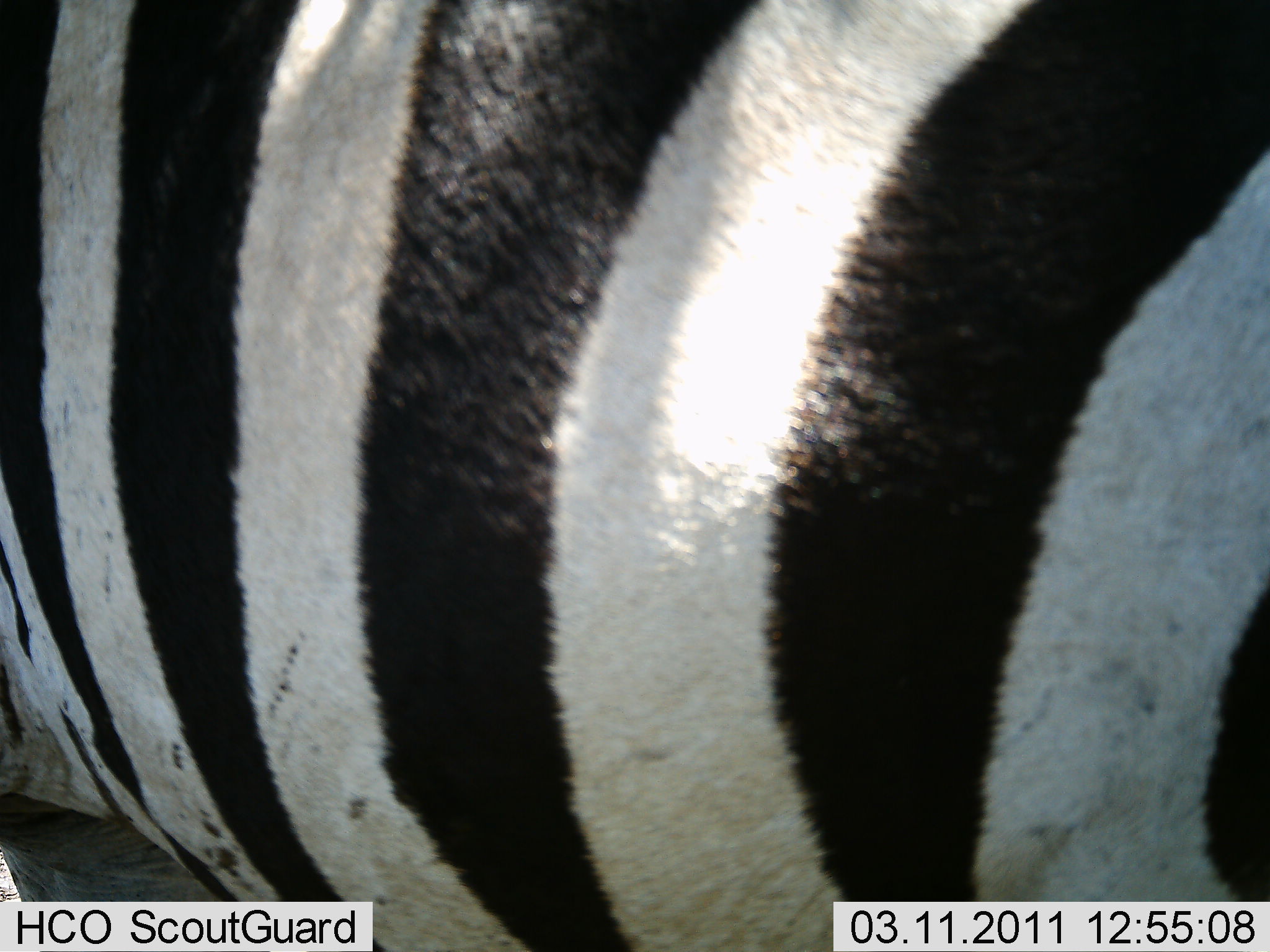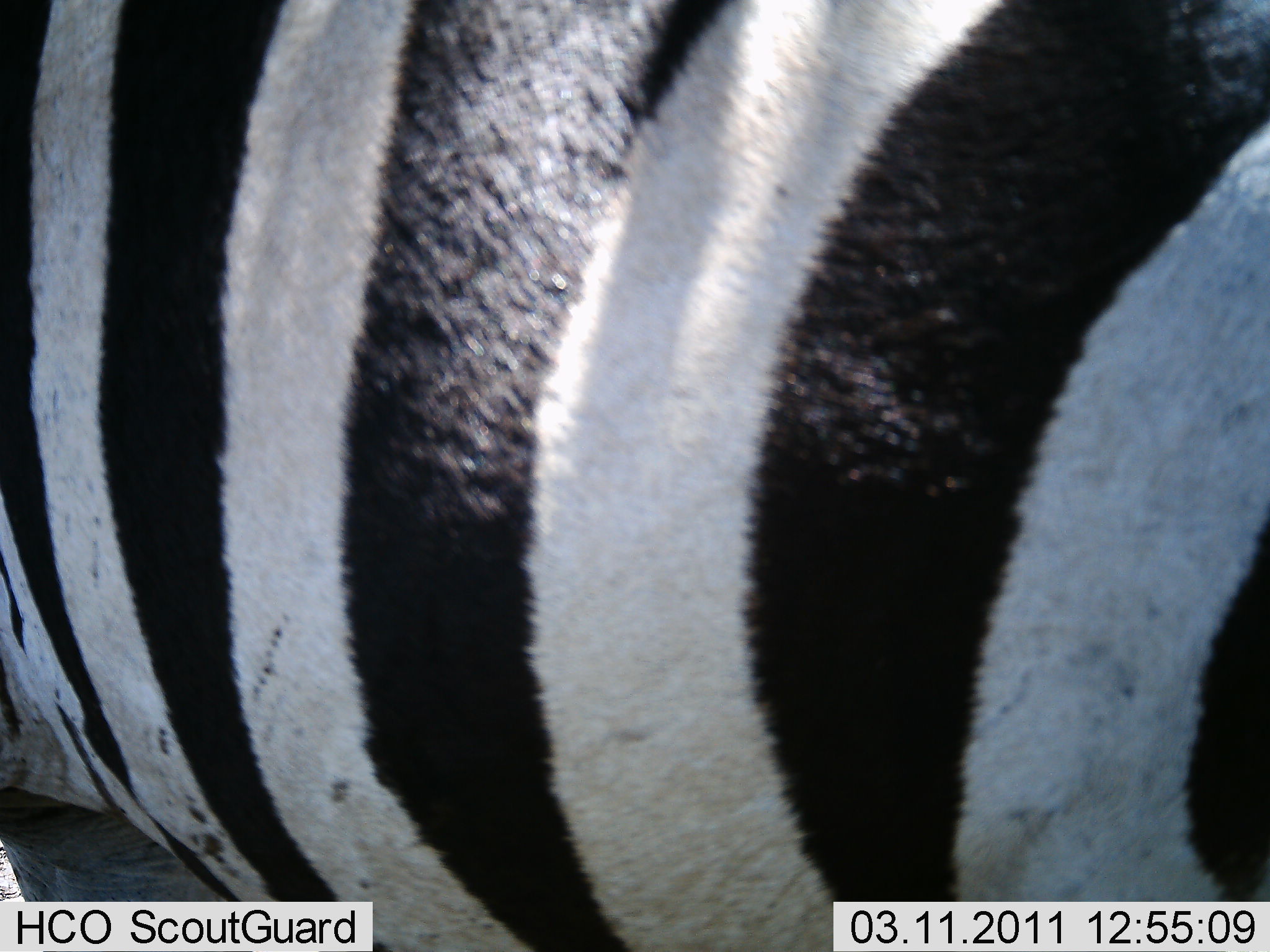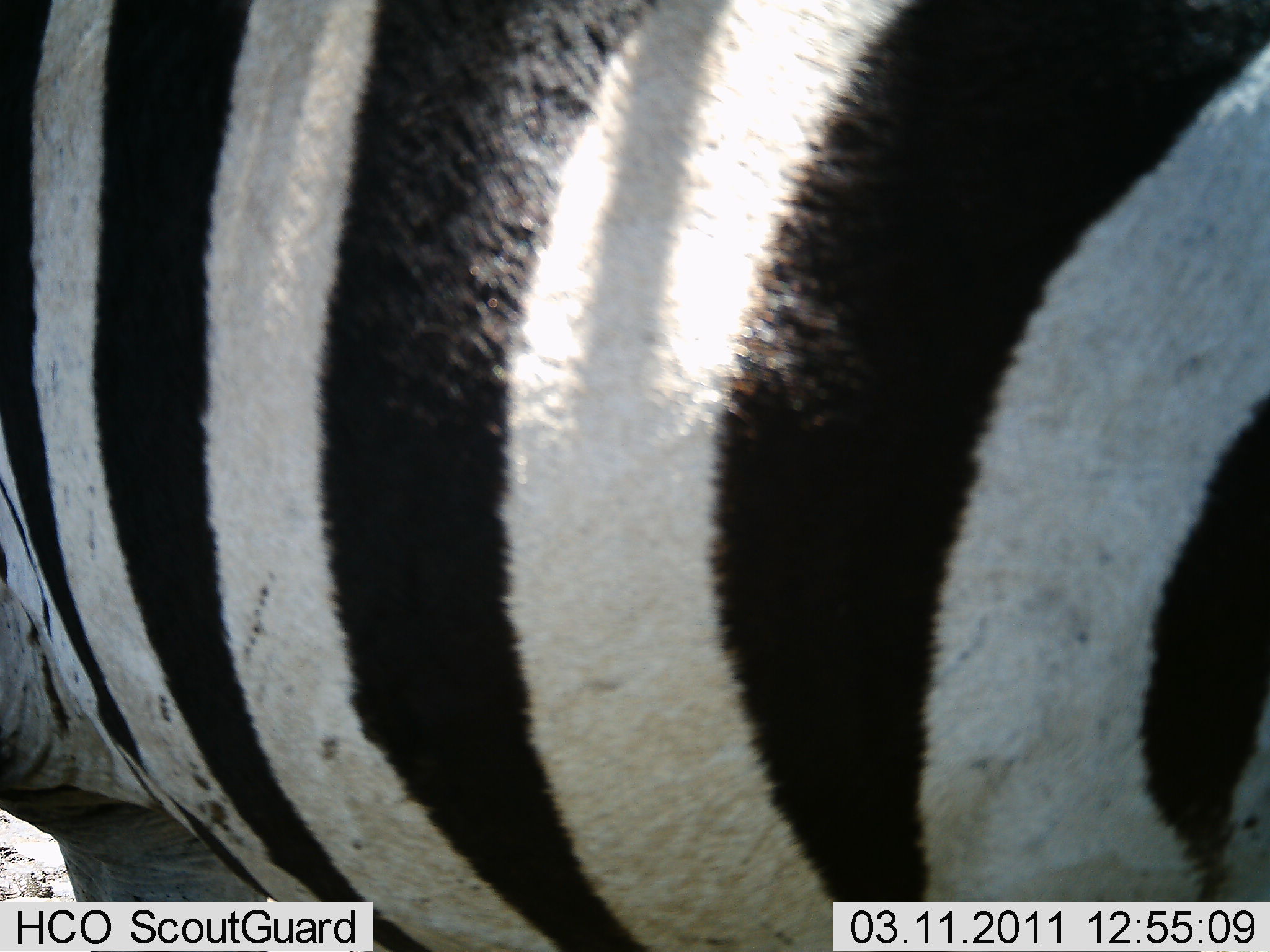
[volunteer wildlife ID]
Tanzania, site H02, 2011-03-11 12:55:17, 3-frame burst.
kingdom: Animalia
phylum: Chordata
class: Mammalia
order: Perissodactyla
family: Equidae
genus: Equus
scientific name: Equus quagga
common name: plains zebra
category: zebra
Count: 1.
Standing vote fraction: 69%.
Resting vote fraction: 15%.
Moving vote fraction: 15%.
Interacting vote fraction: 0%.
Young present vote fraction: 0%.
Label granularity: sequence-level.